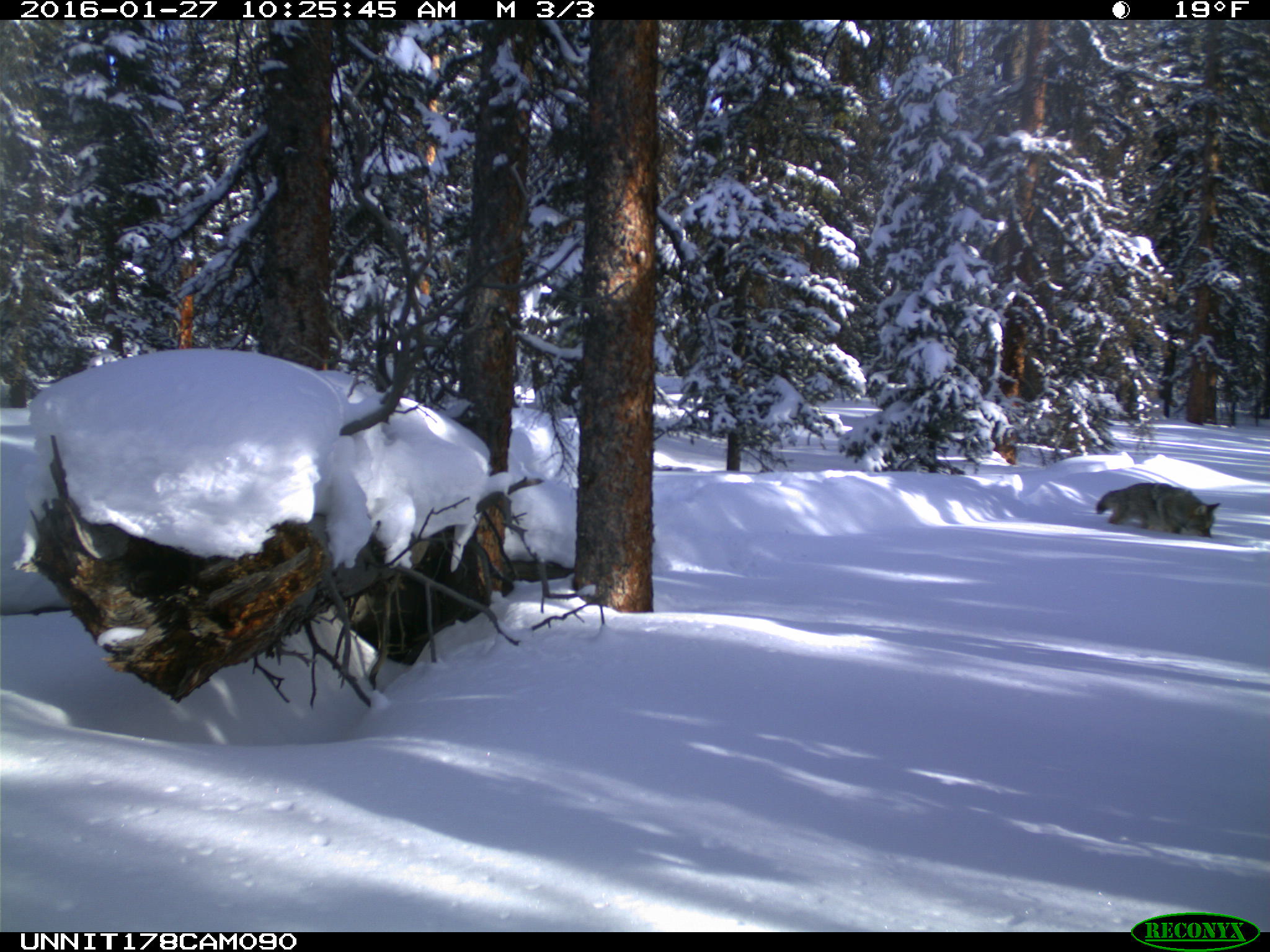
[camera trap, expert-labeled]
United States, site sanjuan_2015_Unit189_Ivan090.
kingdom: Animalia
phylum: Chordata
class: Mammalia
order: Carnivora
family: Canidae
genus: Canis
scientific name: Canis latrans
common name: coyote